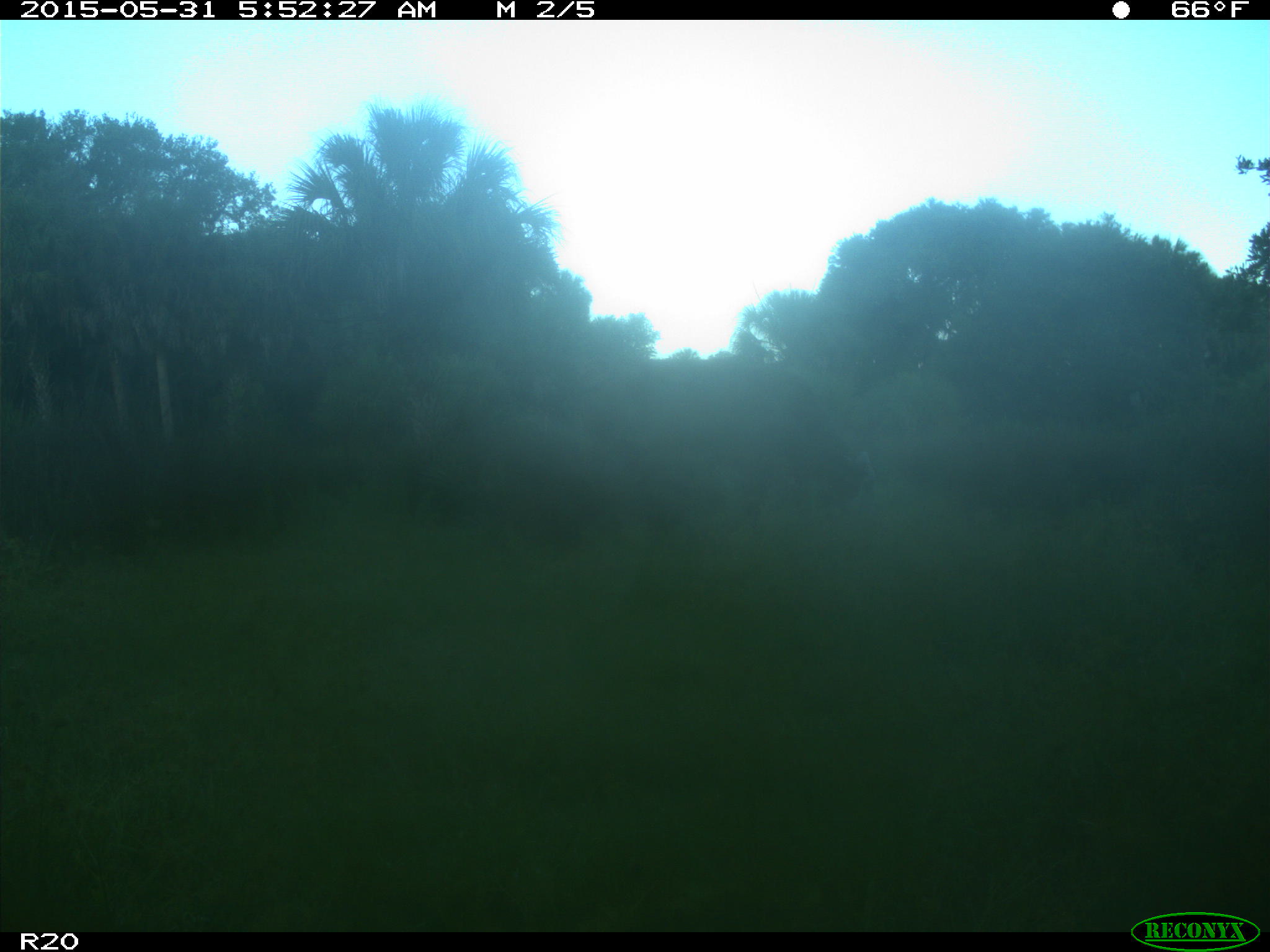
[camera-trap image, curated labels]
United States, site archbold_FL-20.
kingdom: Animalia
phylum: Chordata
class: Mammalia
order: Artiodactyla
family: Bovidae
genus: Bos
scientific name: Bos taurus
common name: domestic cow